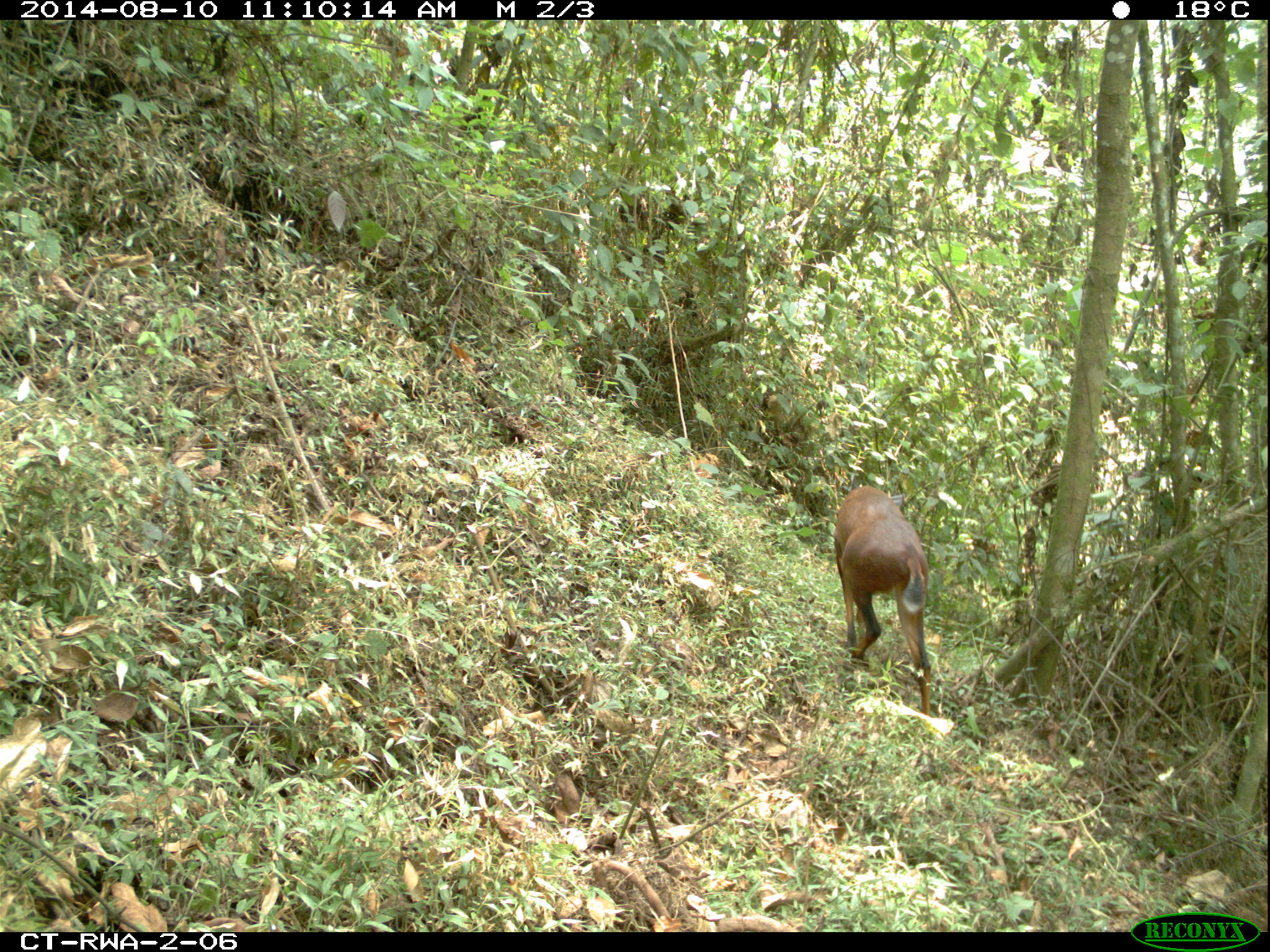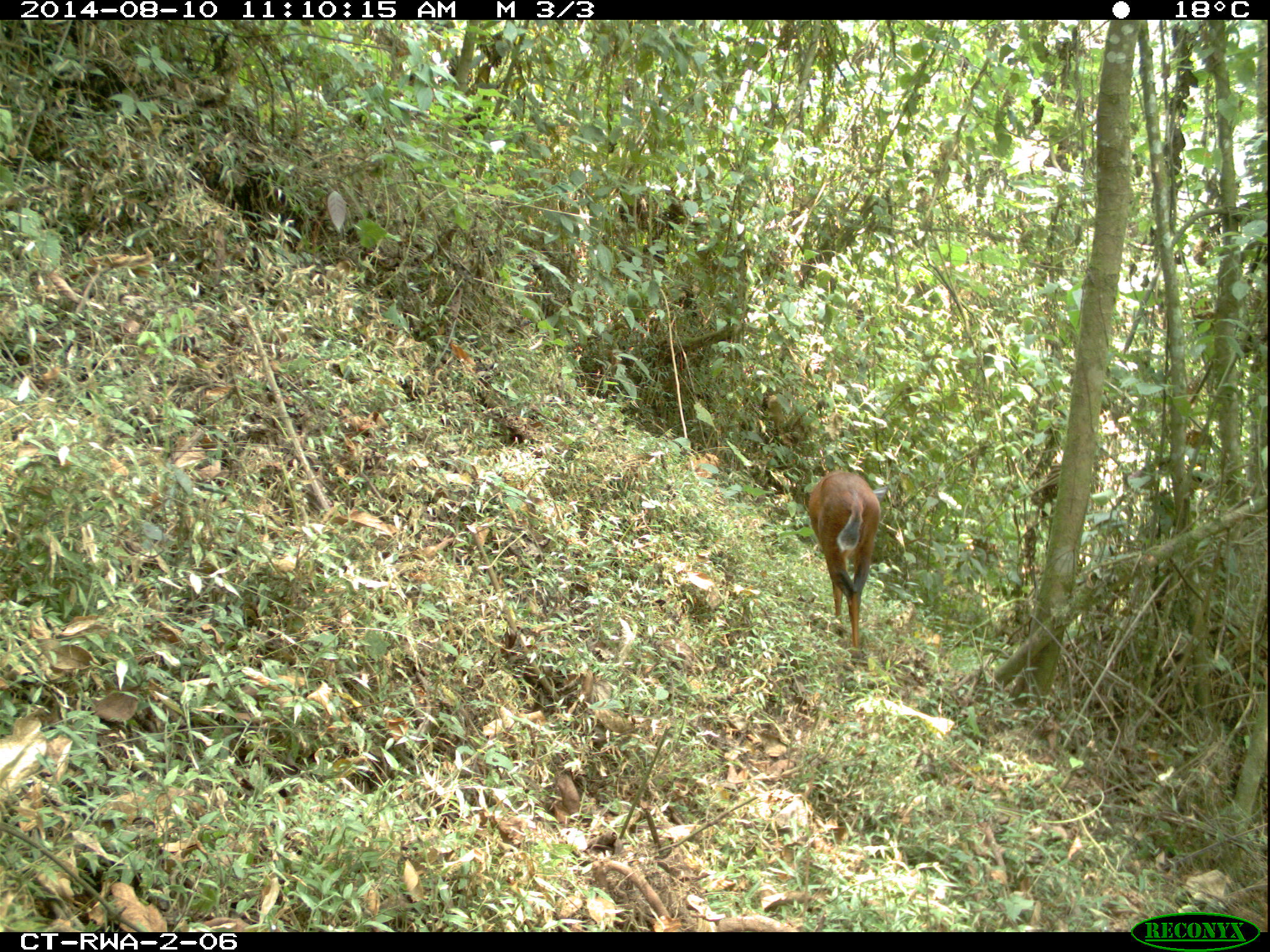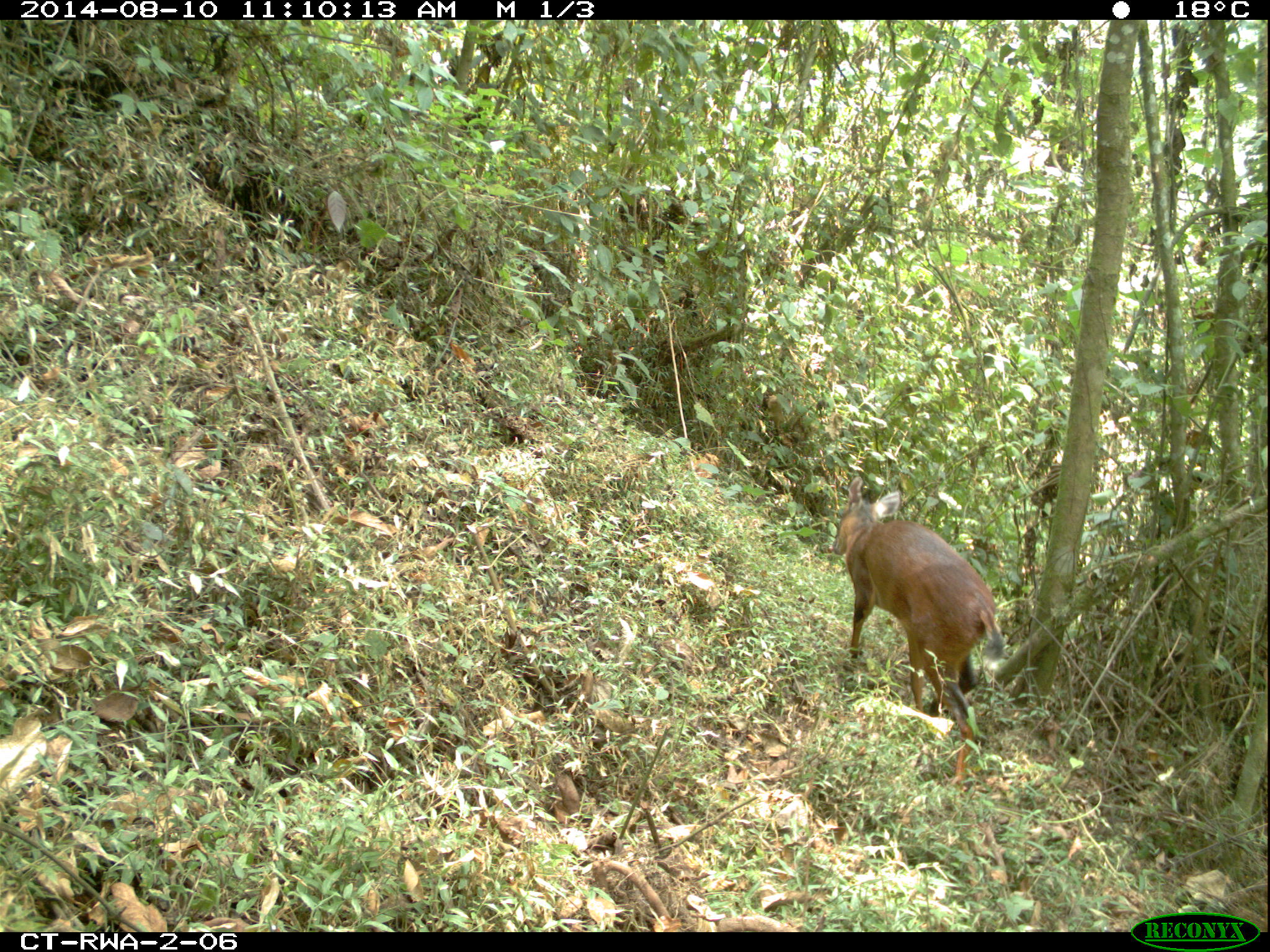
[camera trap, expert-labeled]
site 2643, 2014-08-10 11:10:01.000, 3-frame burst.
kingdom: Animalia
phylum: Chordata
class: Mammalia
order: Artiodactyla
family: Bovidae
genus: Cephalophus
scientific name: Cephalophus nigrifrons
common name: black-fronted duiker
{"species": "Cephalophus nigrifrons (black-fronted duiker)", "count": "1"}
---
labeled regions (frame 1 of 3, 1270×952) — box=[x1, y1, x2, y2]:
cephalophus nigrifrons: box=[832, 484, 931, 714]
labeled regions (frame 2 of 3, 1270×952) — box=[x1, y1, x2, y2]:
cephalophus nigrifrons: box=[806, 470, 882, 647]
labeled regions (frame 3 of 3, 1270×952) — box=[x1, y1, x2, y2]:
cephalophus nigrifrons: box=[824, 475, 1011, 787]